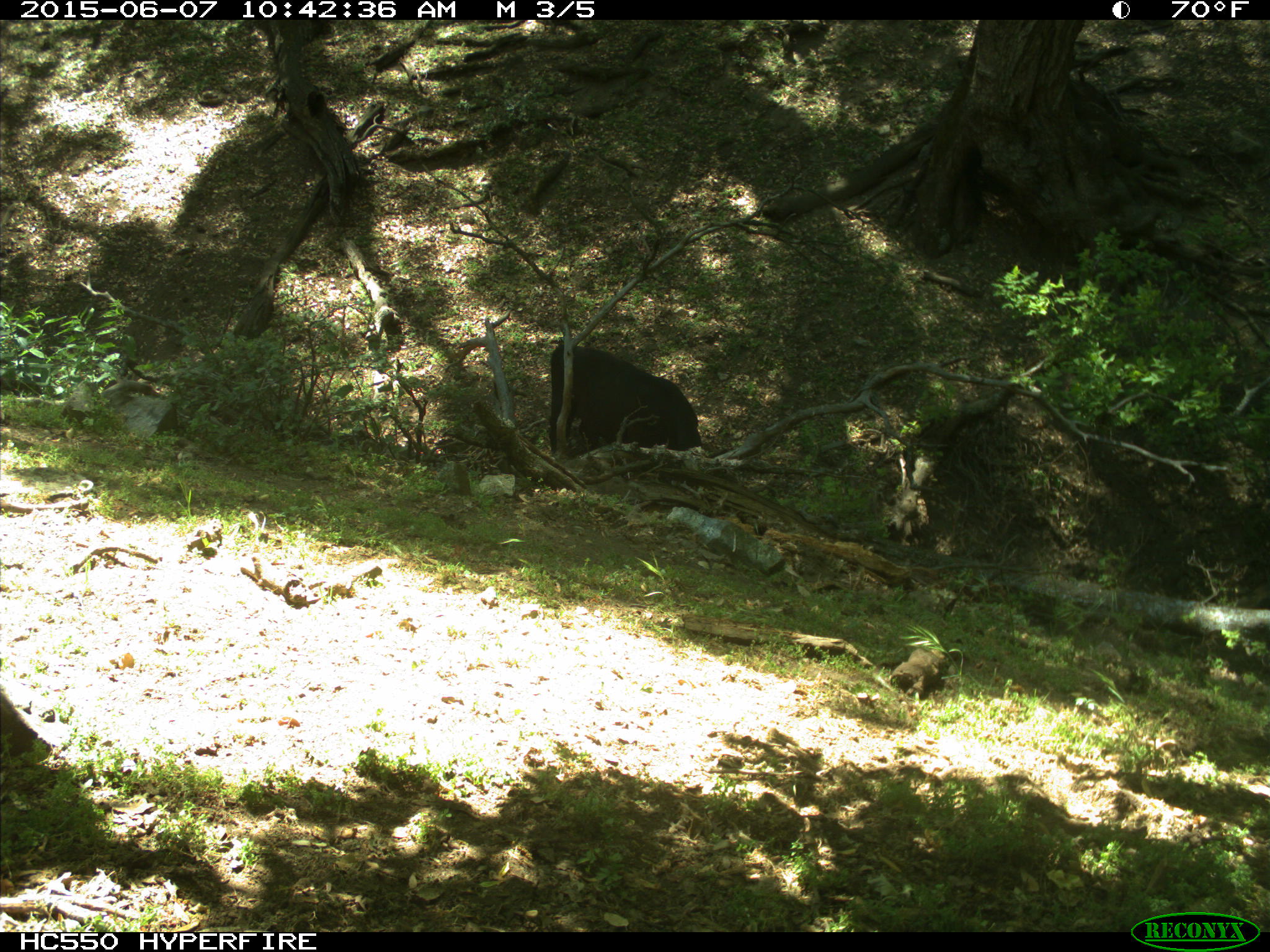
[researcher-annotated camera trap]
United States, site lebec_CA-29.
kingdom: Animalia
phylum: Chordata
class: Mammalia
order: Artiodactyla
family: Bovidae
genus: Bos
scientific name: Bos taurus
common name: domestic cow